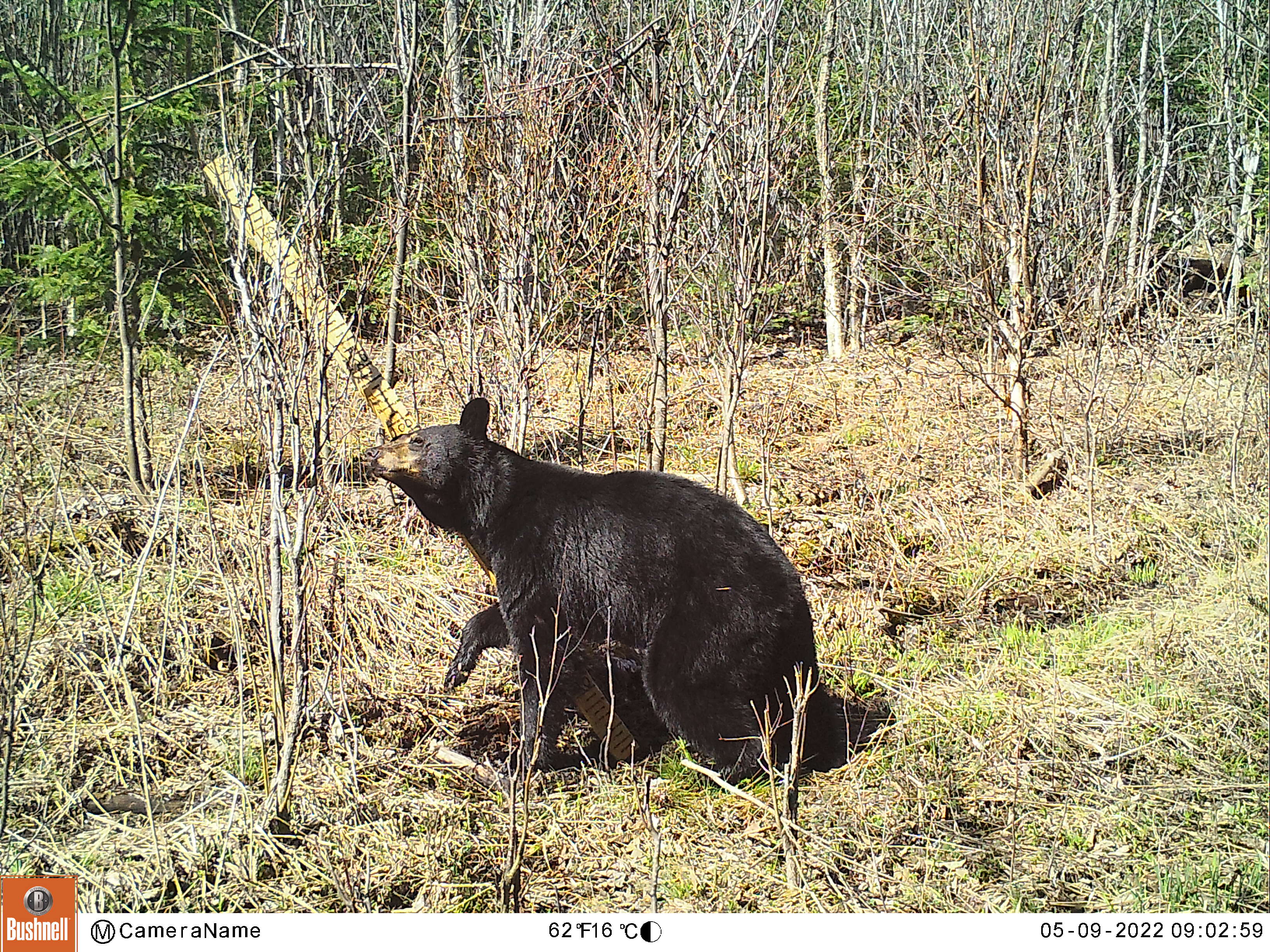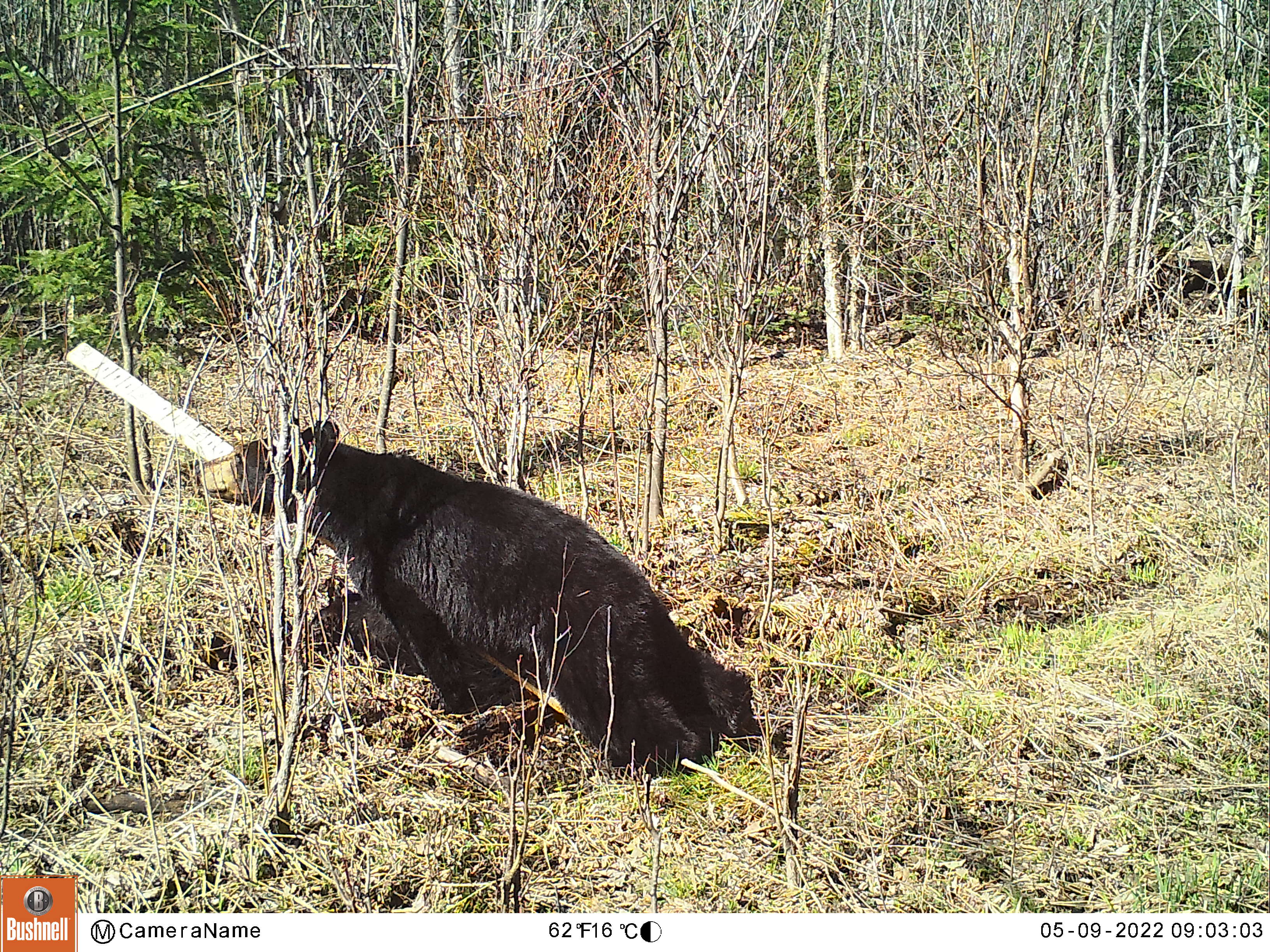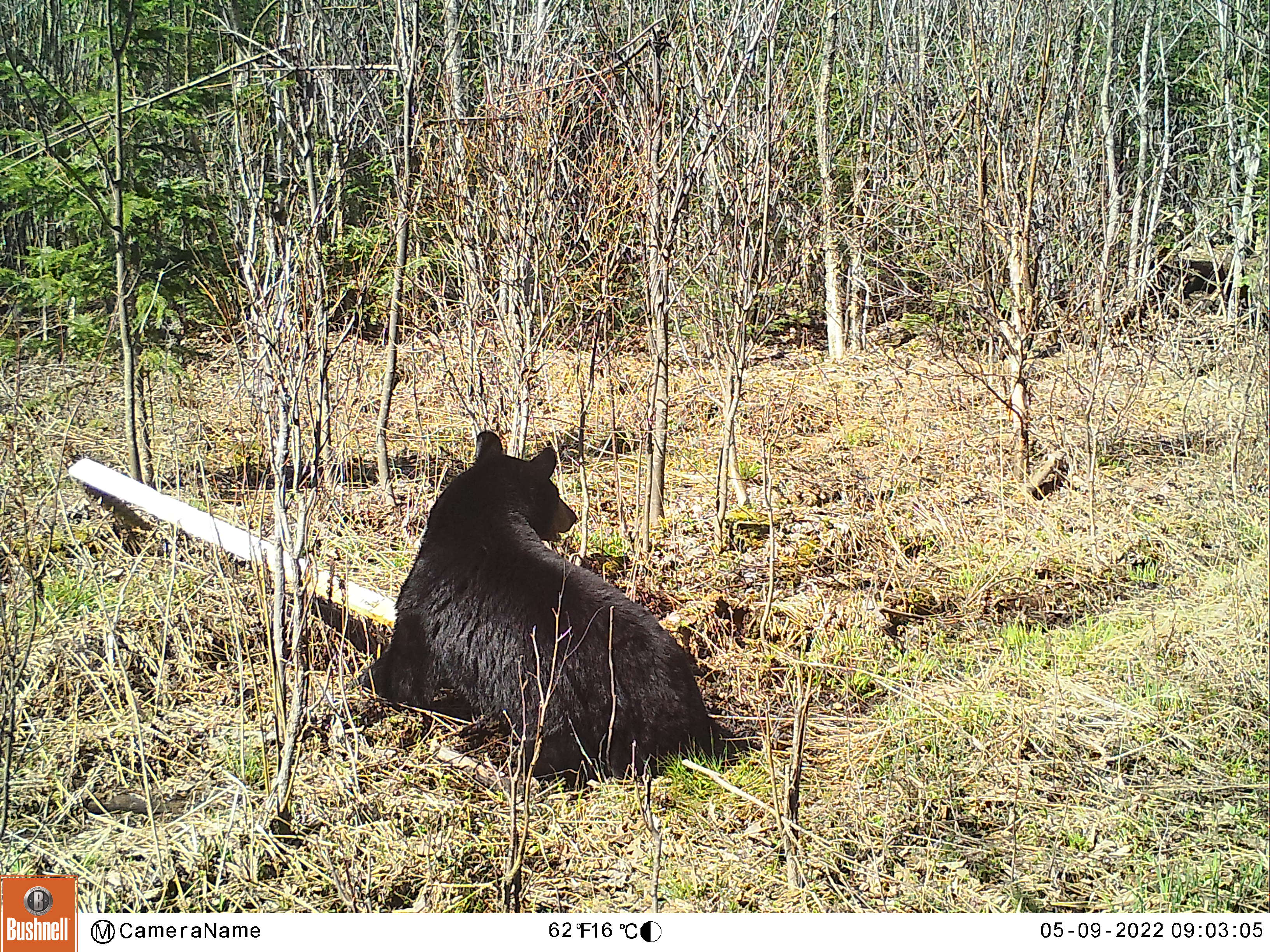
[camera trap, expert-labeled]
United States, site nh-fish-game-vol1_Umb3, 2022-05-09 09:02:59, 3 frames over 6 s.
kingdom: Animalia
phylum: Chordata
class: Mammalia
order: Carnivora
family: Ursidae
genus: Ursus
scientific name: Ursus americanus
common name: black bear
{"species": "black bear (Ursus americanus)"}